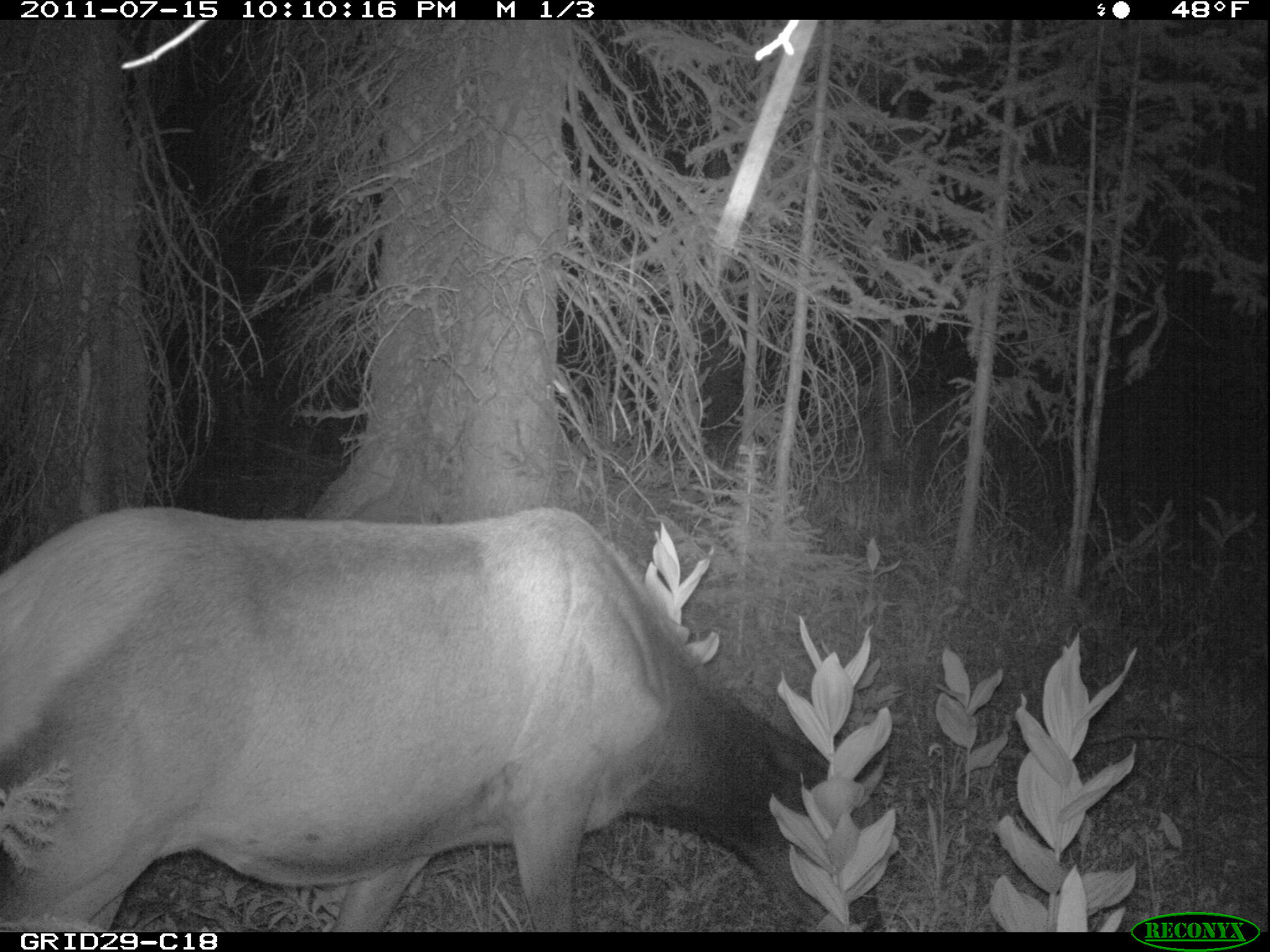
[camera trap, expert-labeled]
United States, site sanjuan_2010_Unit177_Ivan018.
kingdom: Animalia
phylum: Chordata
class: Mammalia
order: Artiodactyla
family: Cervidae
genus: Cervus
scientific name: Cervus elaphus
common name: red deer